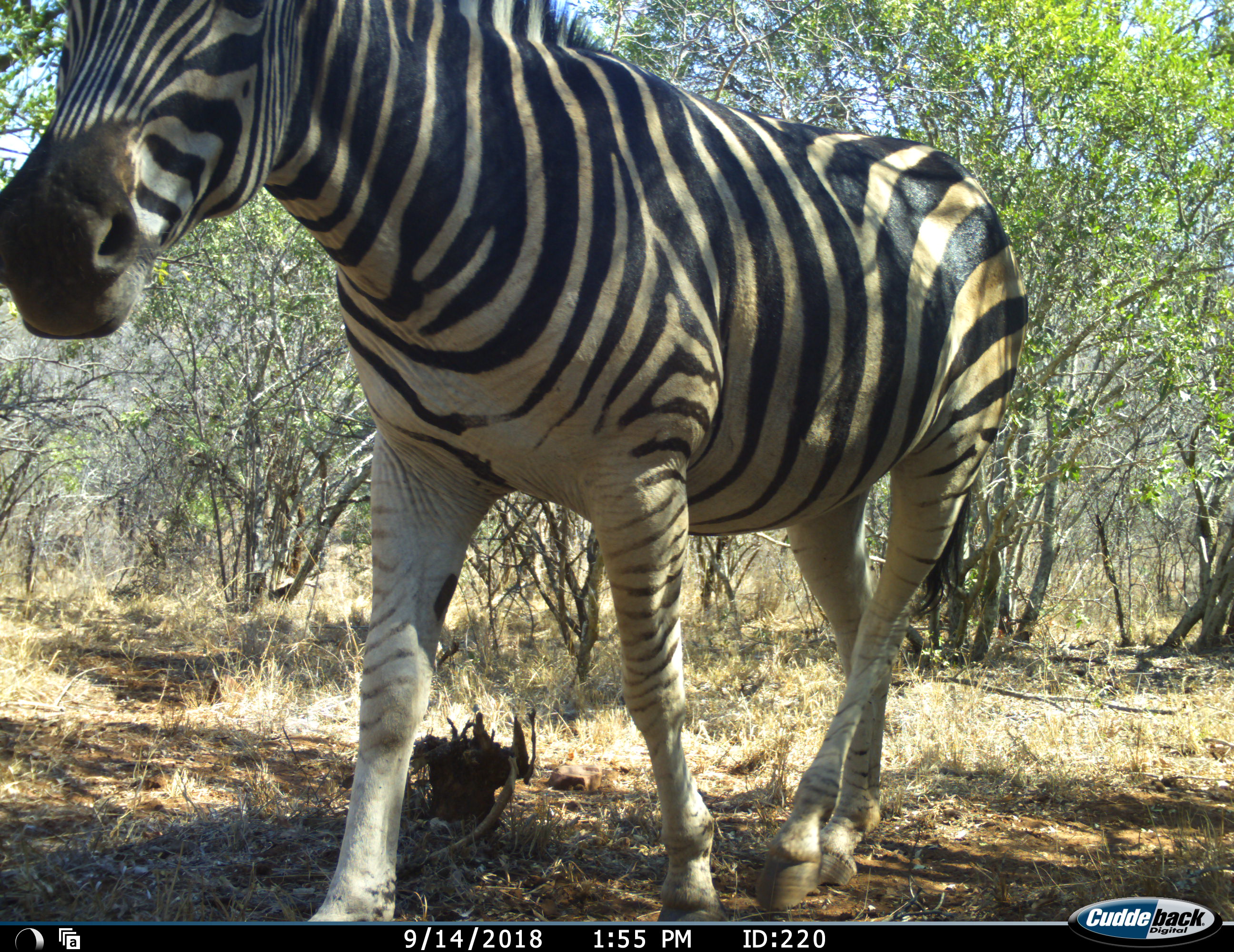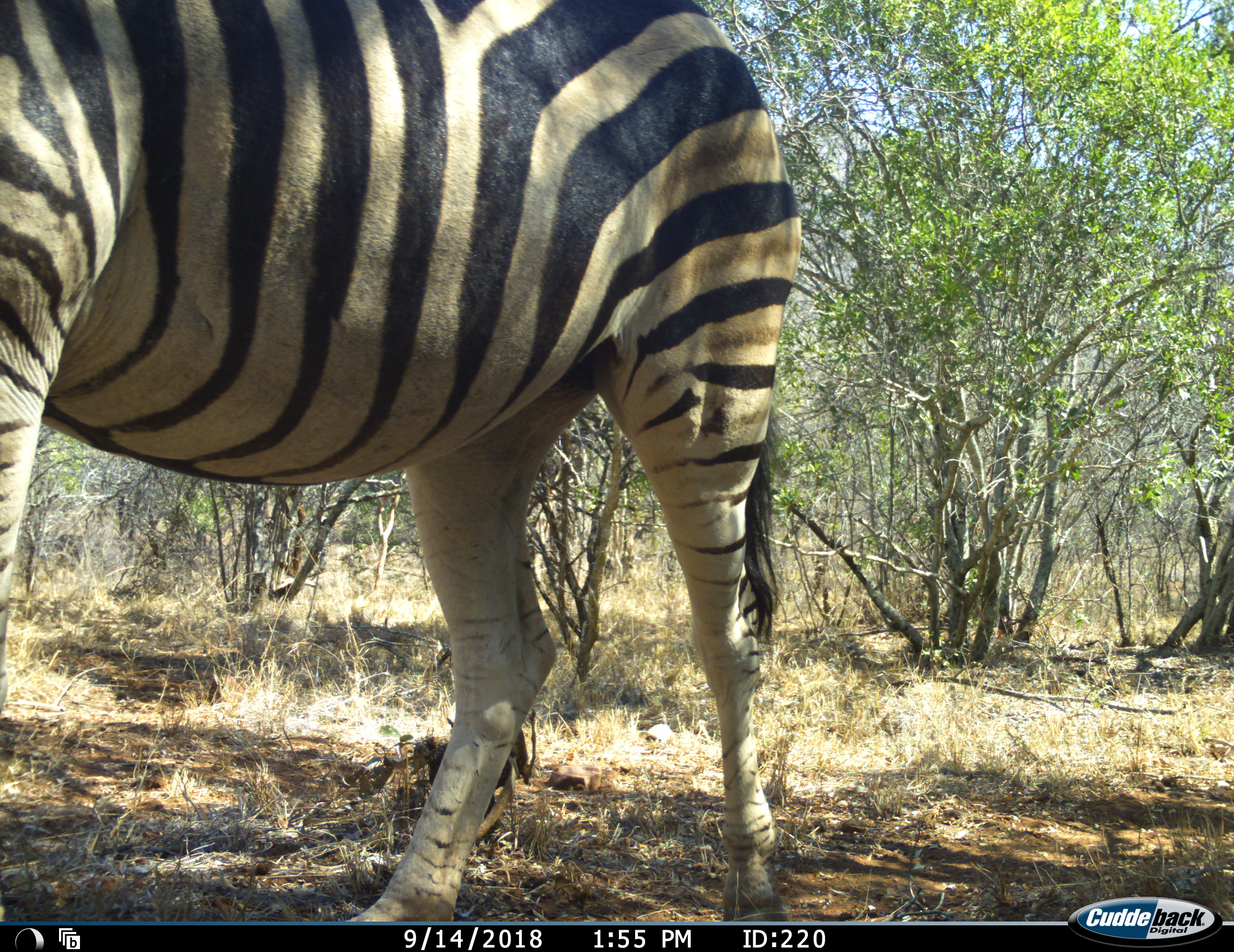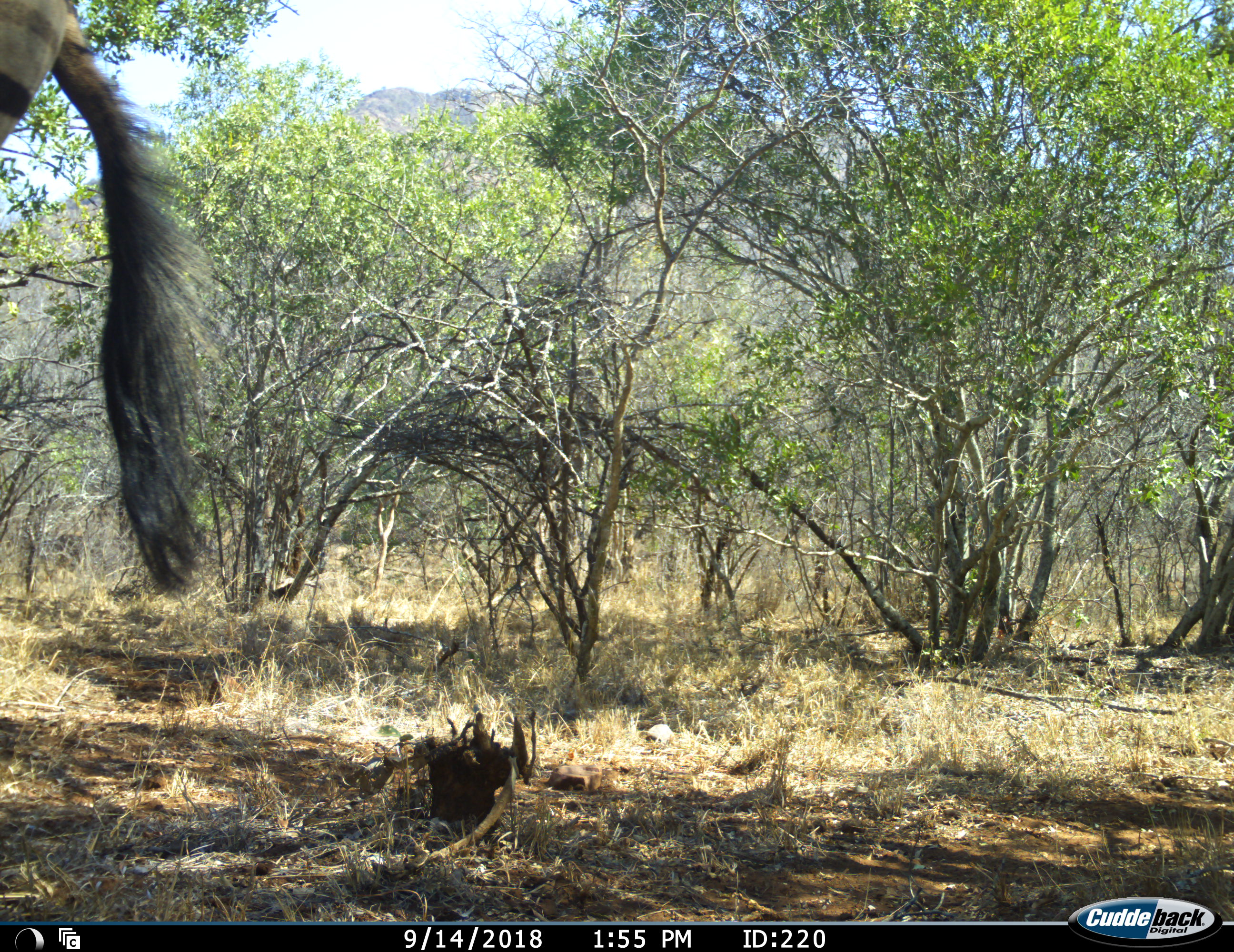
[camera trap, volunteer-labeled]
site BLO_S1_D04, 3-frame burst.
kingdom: Animalia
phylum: Chordata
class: Mammalia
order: Perissodactyla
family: Equidae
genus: Equus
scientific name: Equus quagga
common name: plains zebra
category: zebraplains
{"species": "zebraplains (plains zebra) (Equus quagga)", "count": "1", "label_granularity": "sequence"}